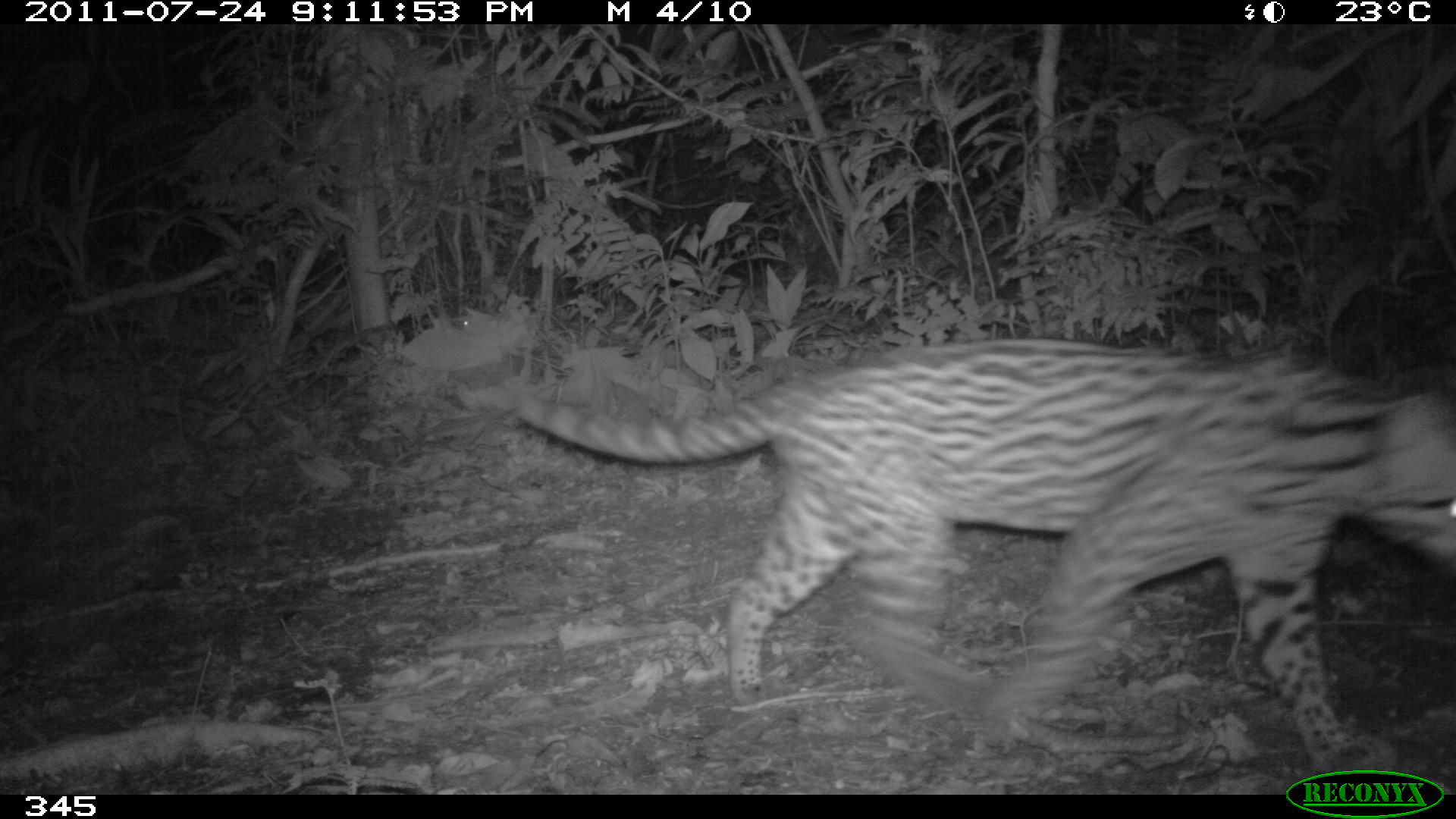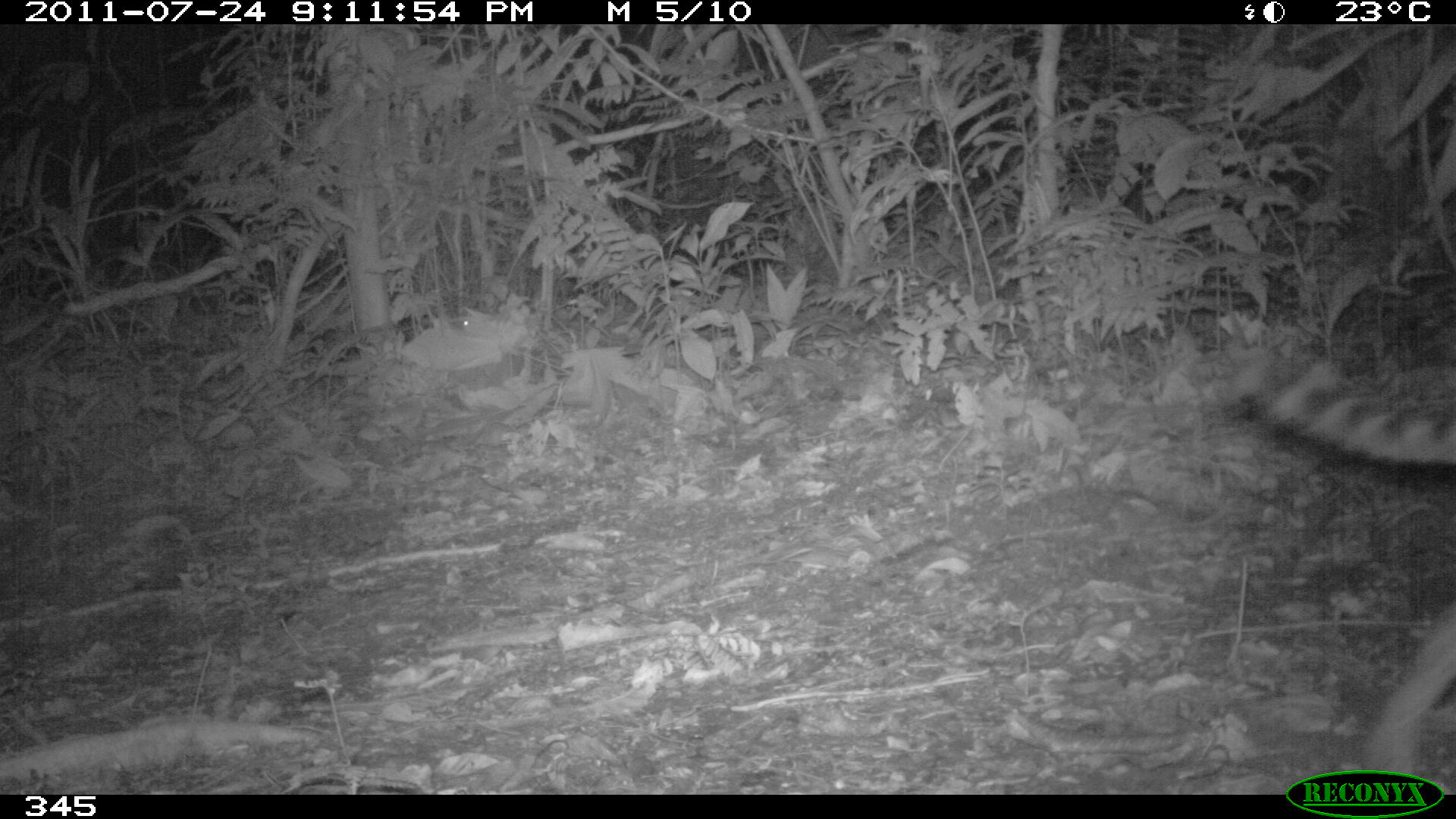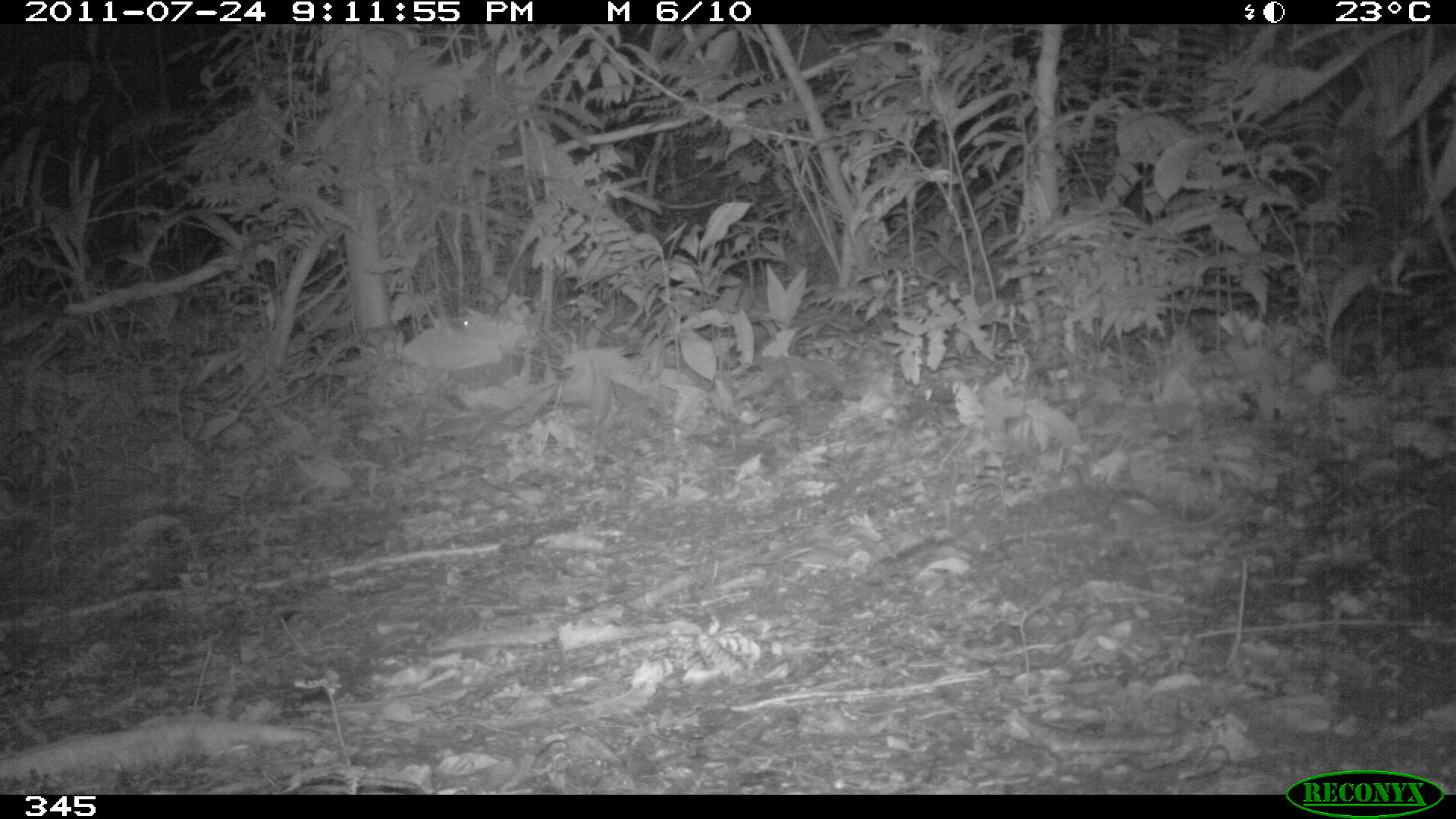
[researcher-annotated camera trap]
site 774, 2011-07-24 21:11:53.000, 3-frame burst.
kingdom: Animalia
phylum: Chordata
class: Mammalia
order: Carnivora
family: Felidae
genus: Leopardus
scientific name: Leopardus pardalis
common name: ocelot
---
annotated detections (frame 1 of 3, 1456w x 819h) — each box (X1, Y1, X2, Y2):
leopardus pardalis: (482, 337, 1456, 772)